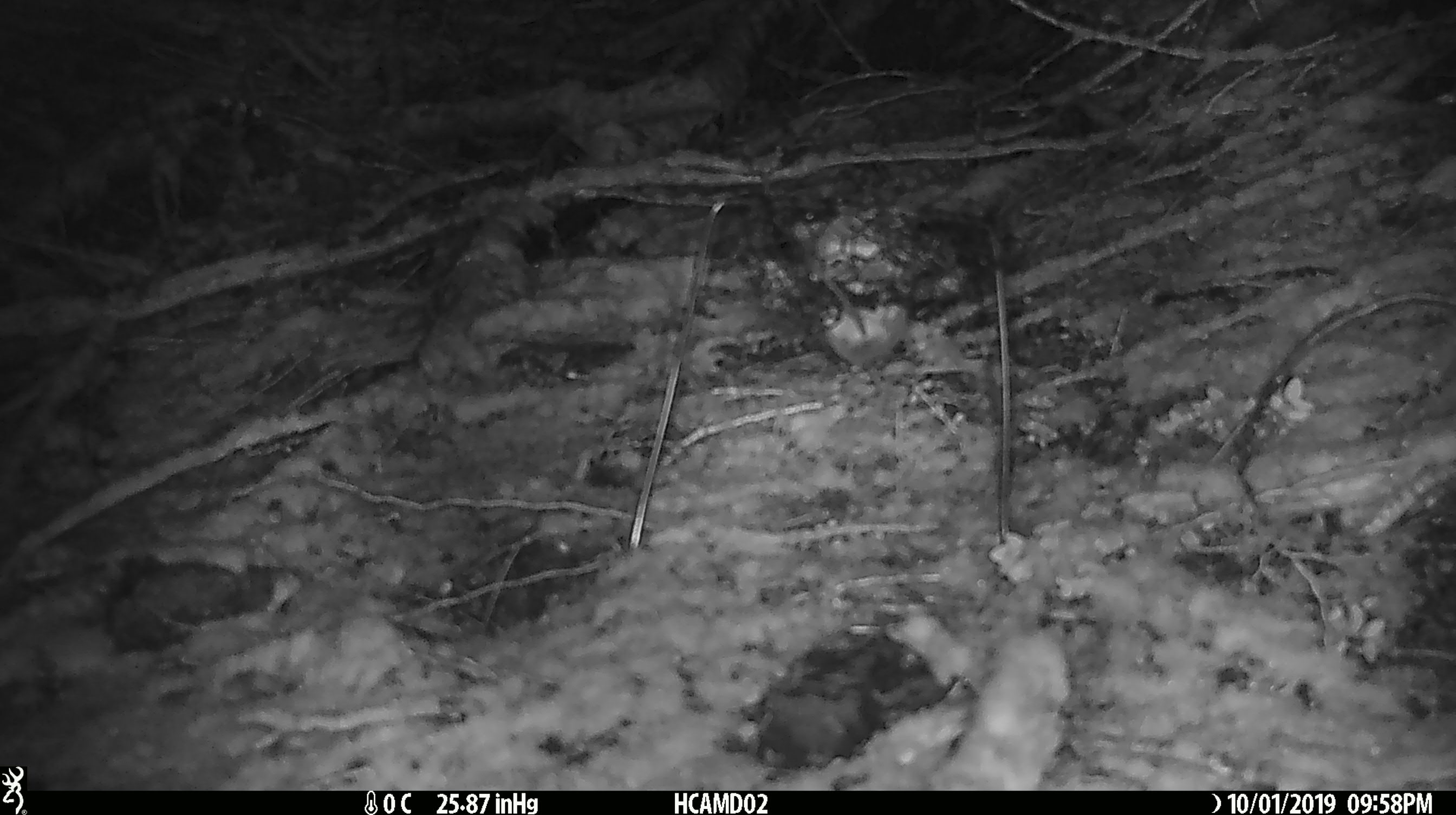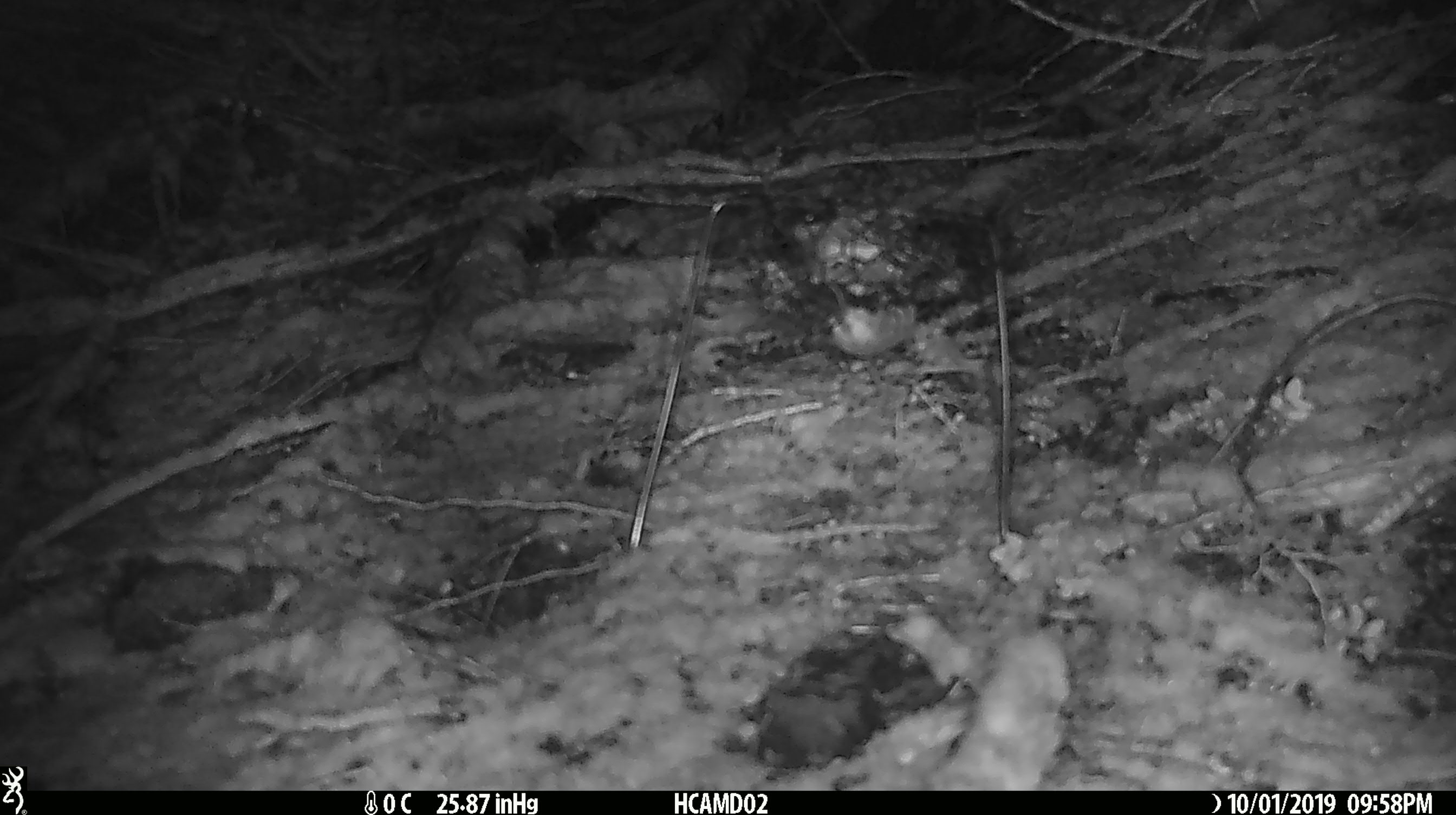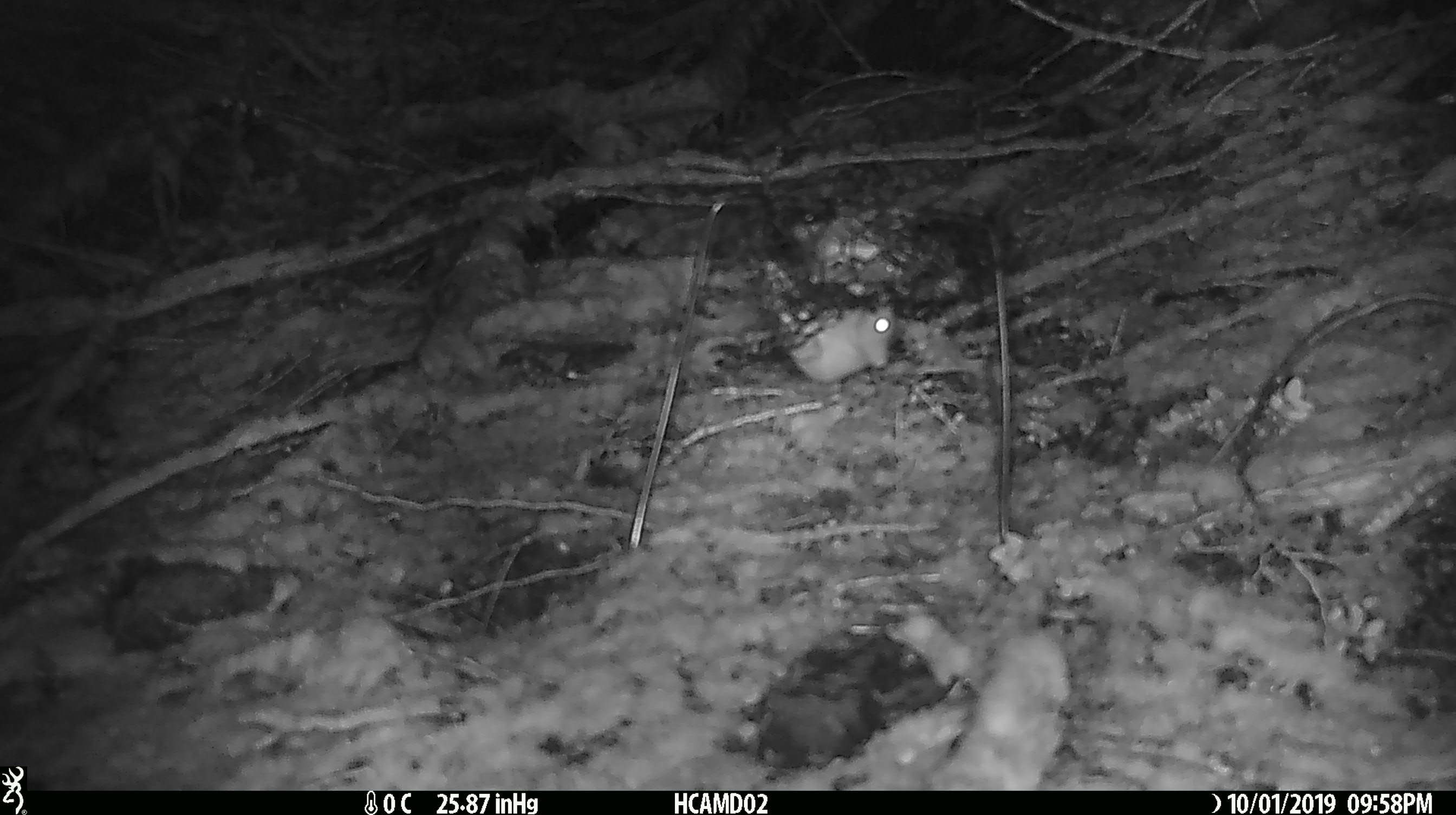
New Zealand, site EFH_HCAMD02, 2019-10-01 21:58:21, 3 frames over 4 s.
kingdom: Animalia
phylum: Chordata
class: Mammalia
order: Rodentia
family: Muridae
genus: Mus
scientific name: Mus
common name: mouse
Mouse (Mus).